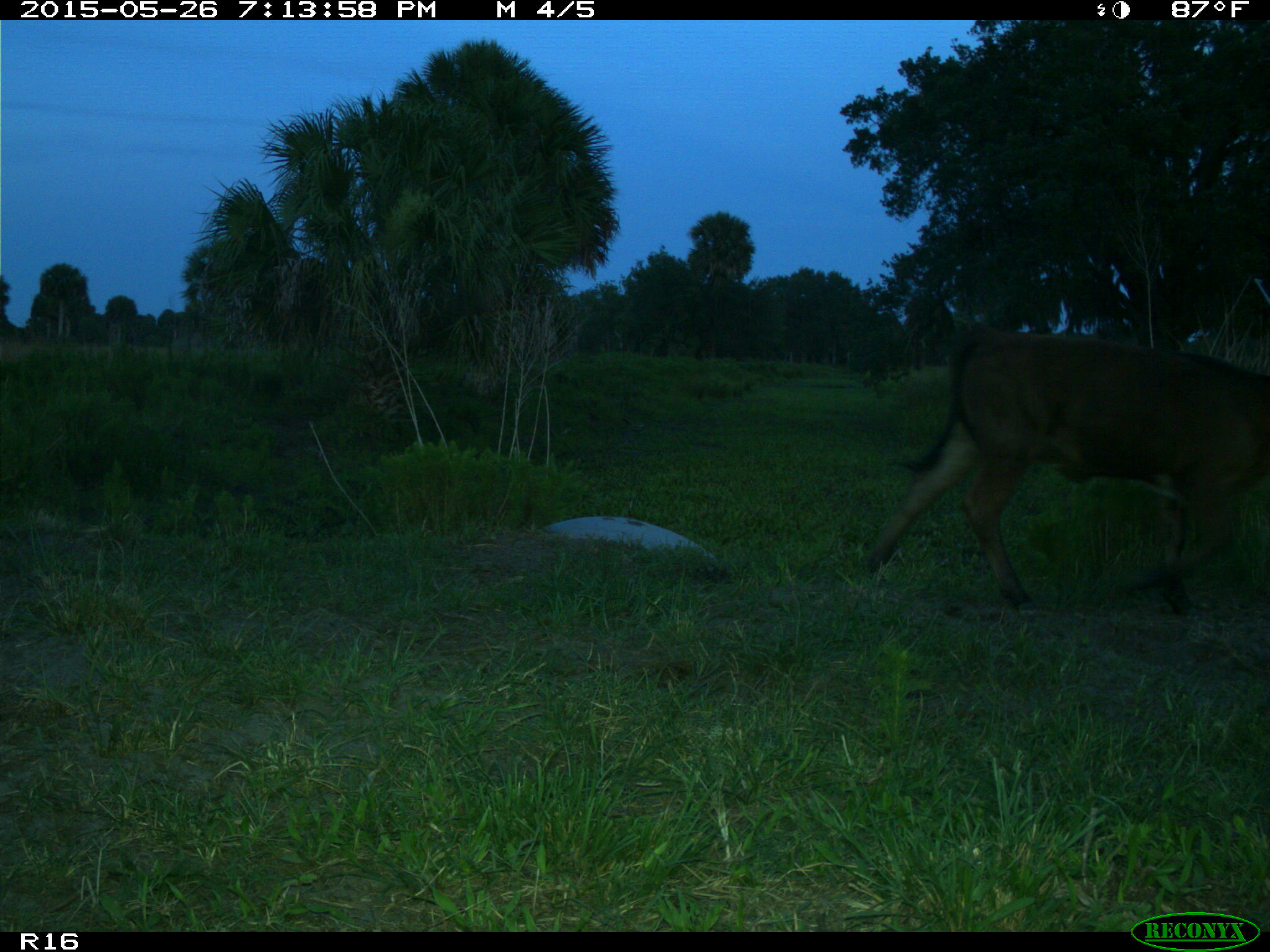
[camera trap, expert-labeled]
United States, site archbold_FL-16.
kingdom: Animalia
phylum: Chordata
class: Mammalia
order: Artiodactyla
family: Bovidae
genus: Bos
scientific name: Bos taurus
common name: domestic cow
Bos taurus (domestic cow).